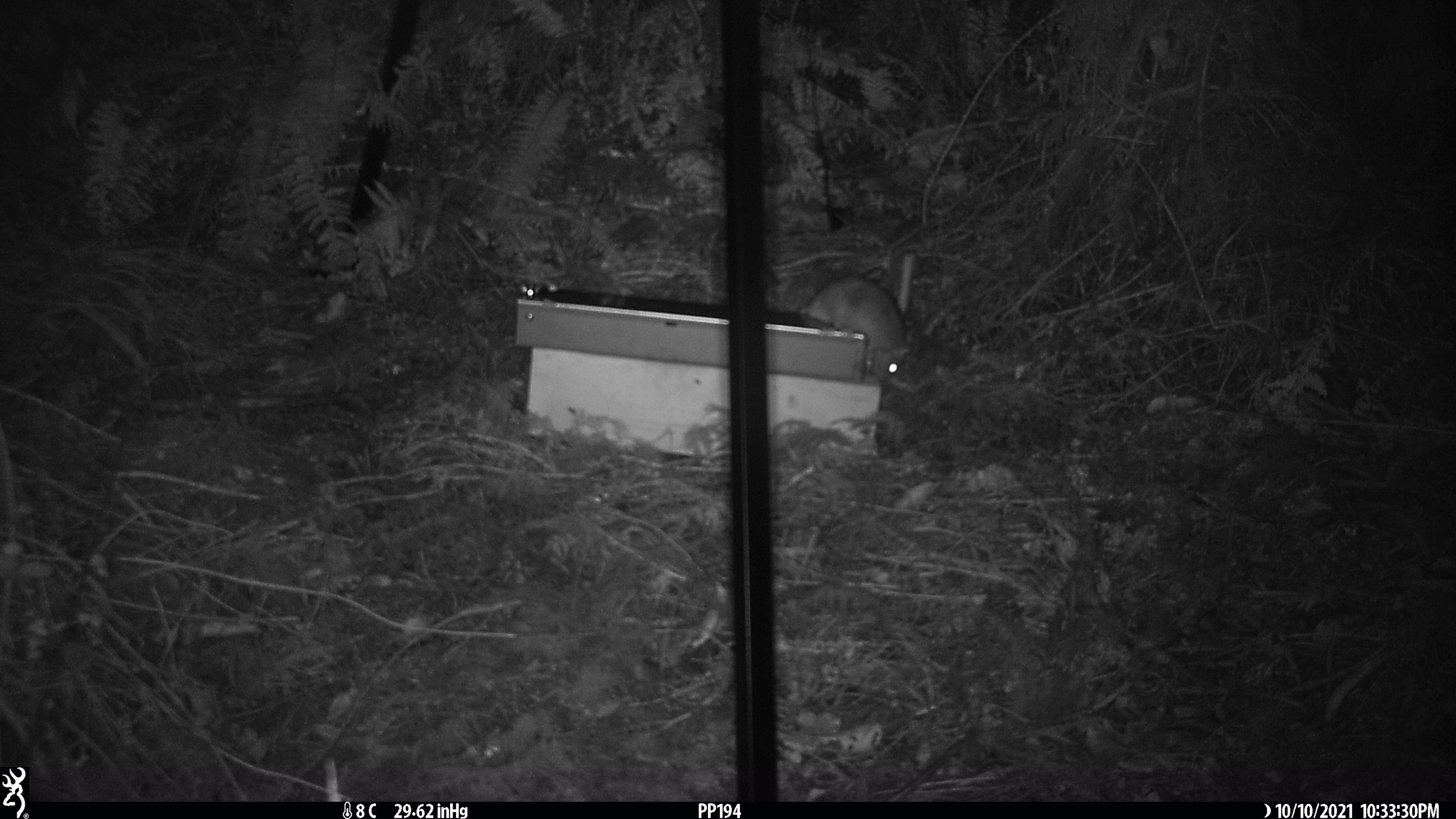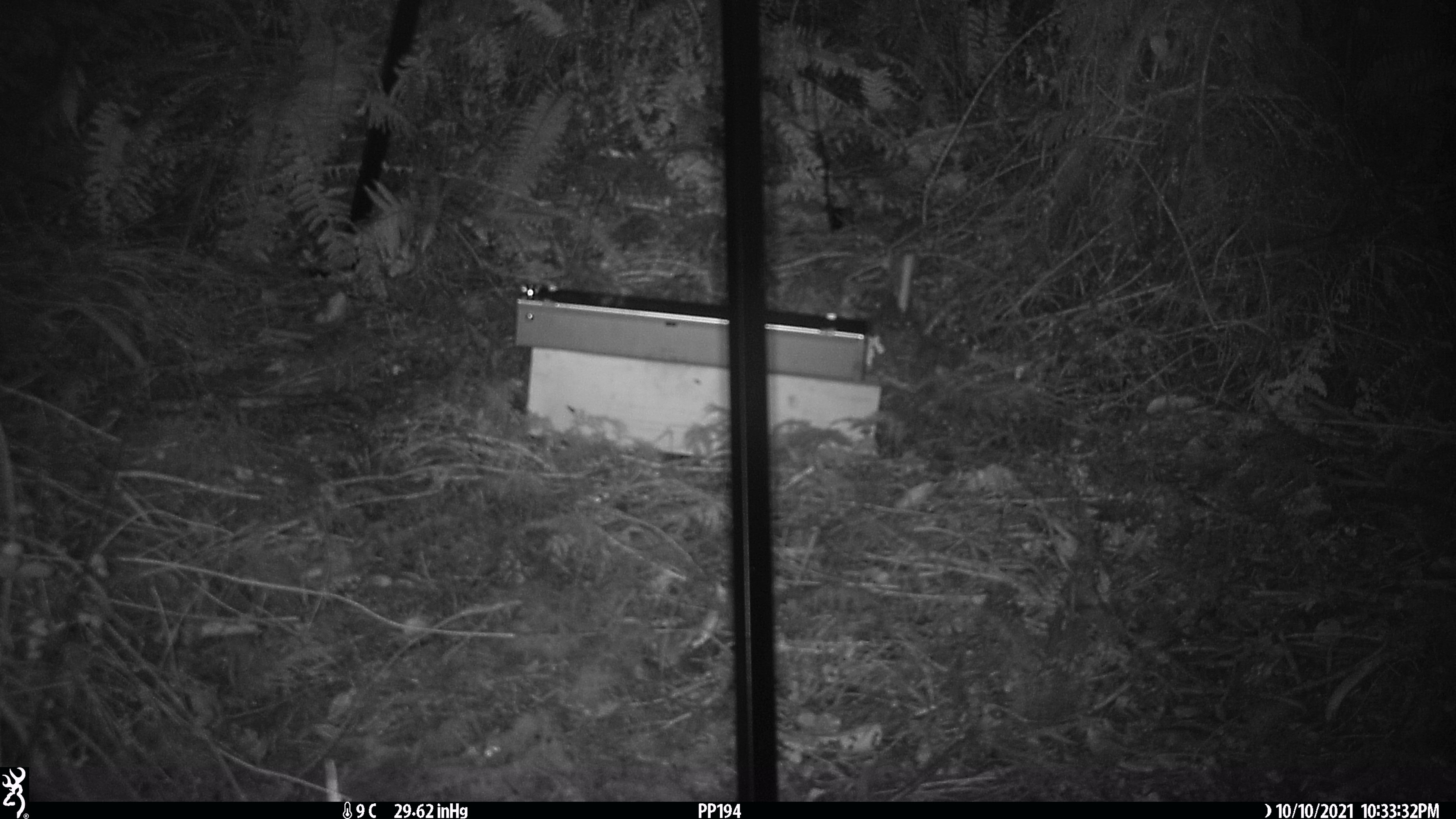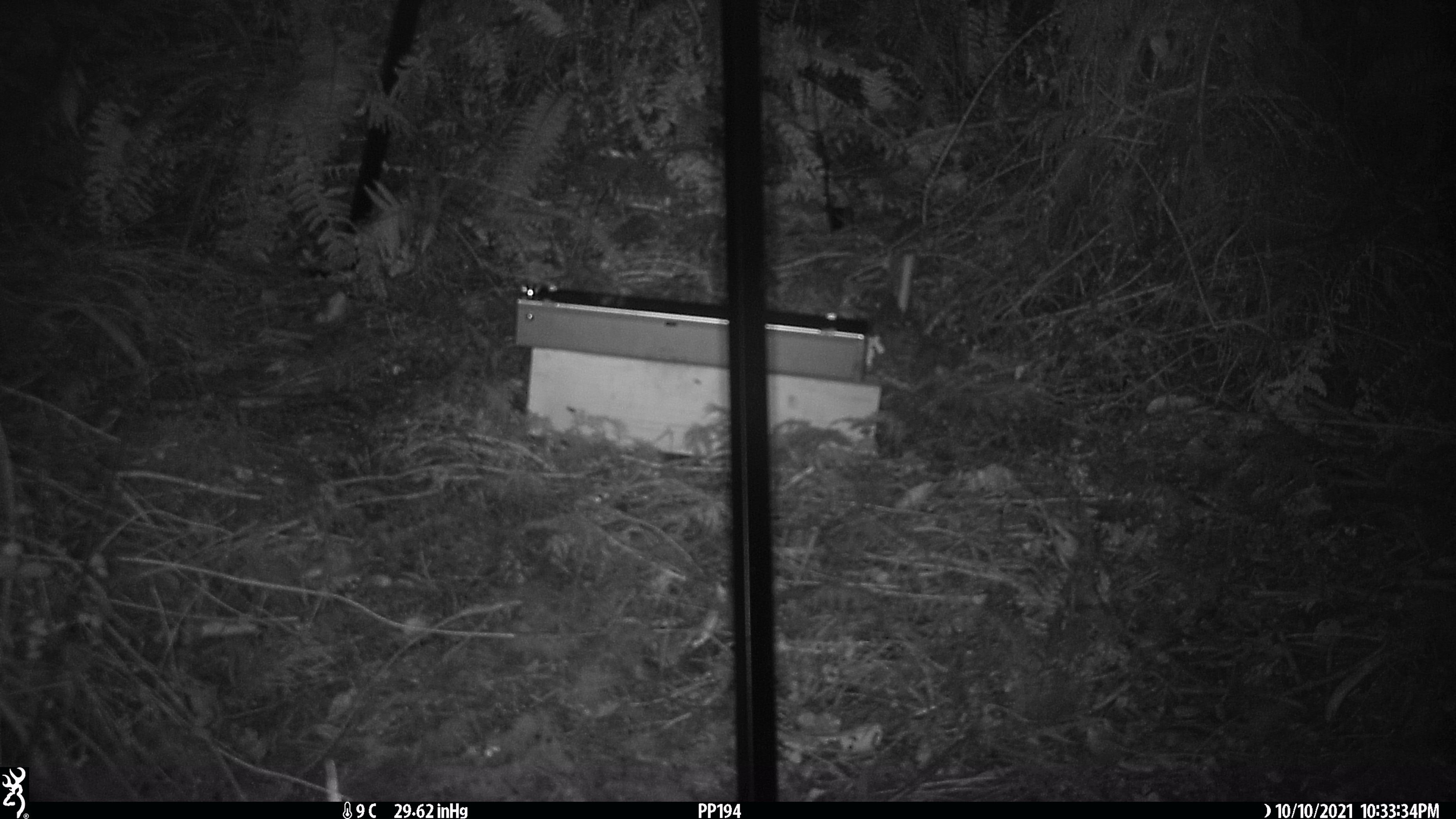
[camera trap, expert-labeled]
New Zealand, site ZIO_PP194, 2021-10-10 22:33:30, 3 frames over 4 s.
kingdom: Animalia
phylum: Chordata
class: Mammalia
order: Rodentia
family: Muridae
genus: Rattus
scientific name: Rattus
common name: rat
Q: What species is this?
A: Rat (Rattus).